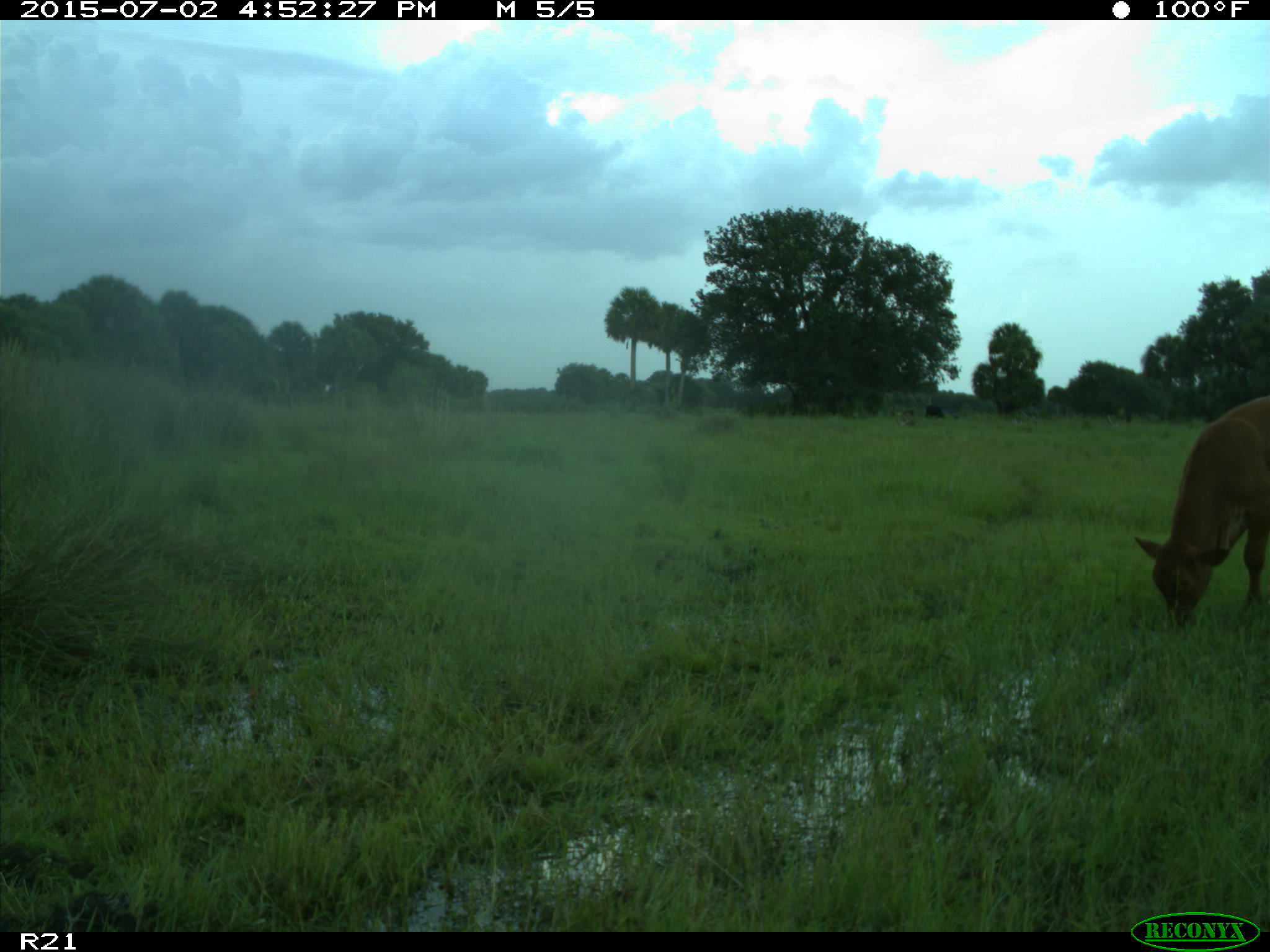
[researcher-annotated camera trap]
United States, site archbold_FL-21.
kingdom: Animalia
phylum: Chordata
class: Mammalia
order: Artiodactyla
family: Bovidae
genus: Bos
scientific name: Bos taurus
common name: domestic cow